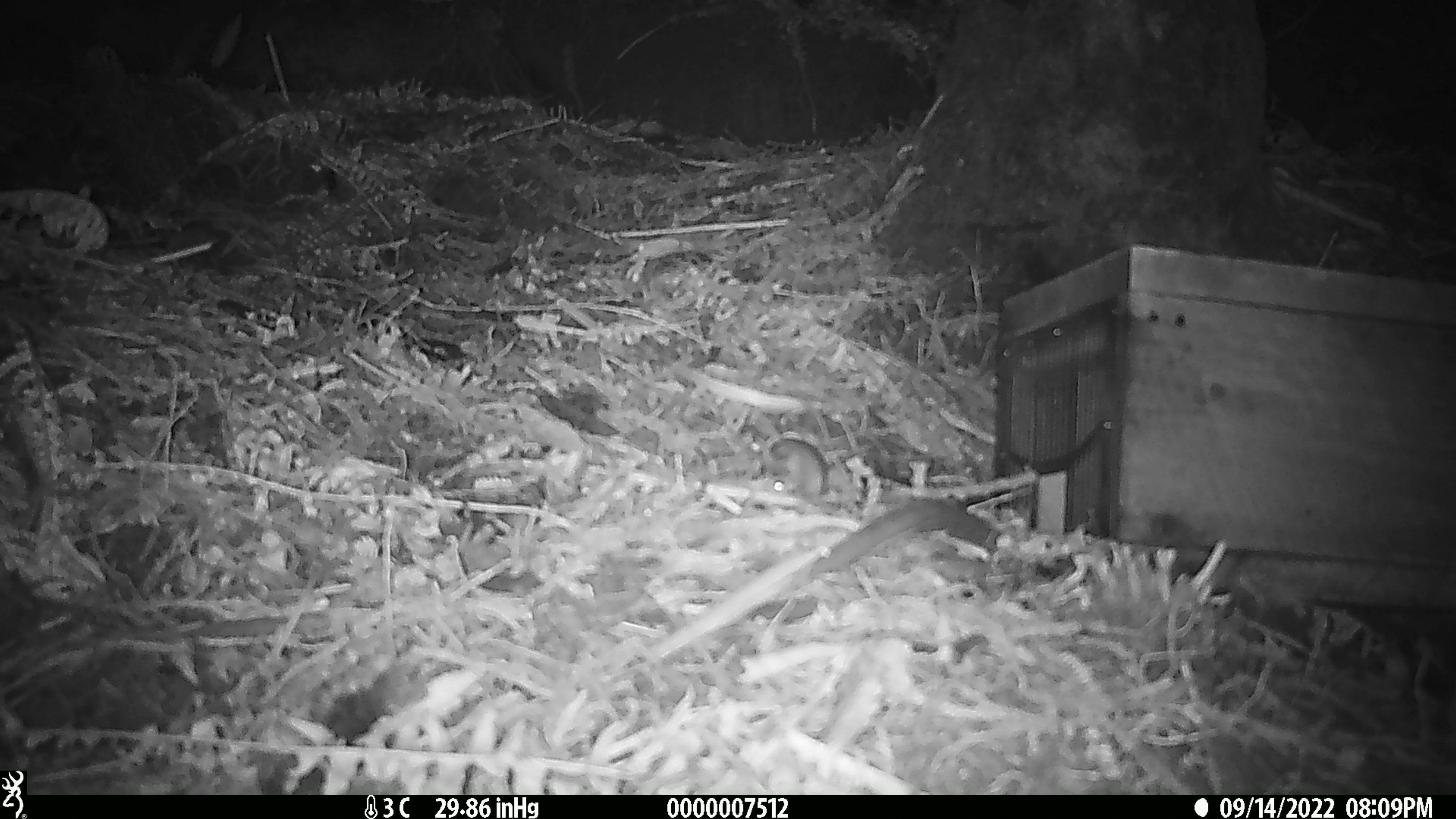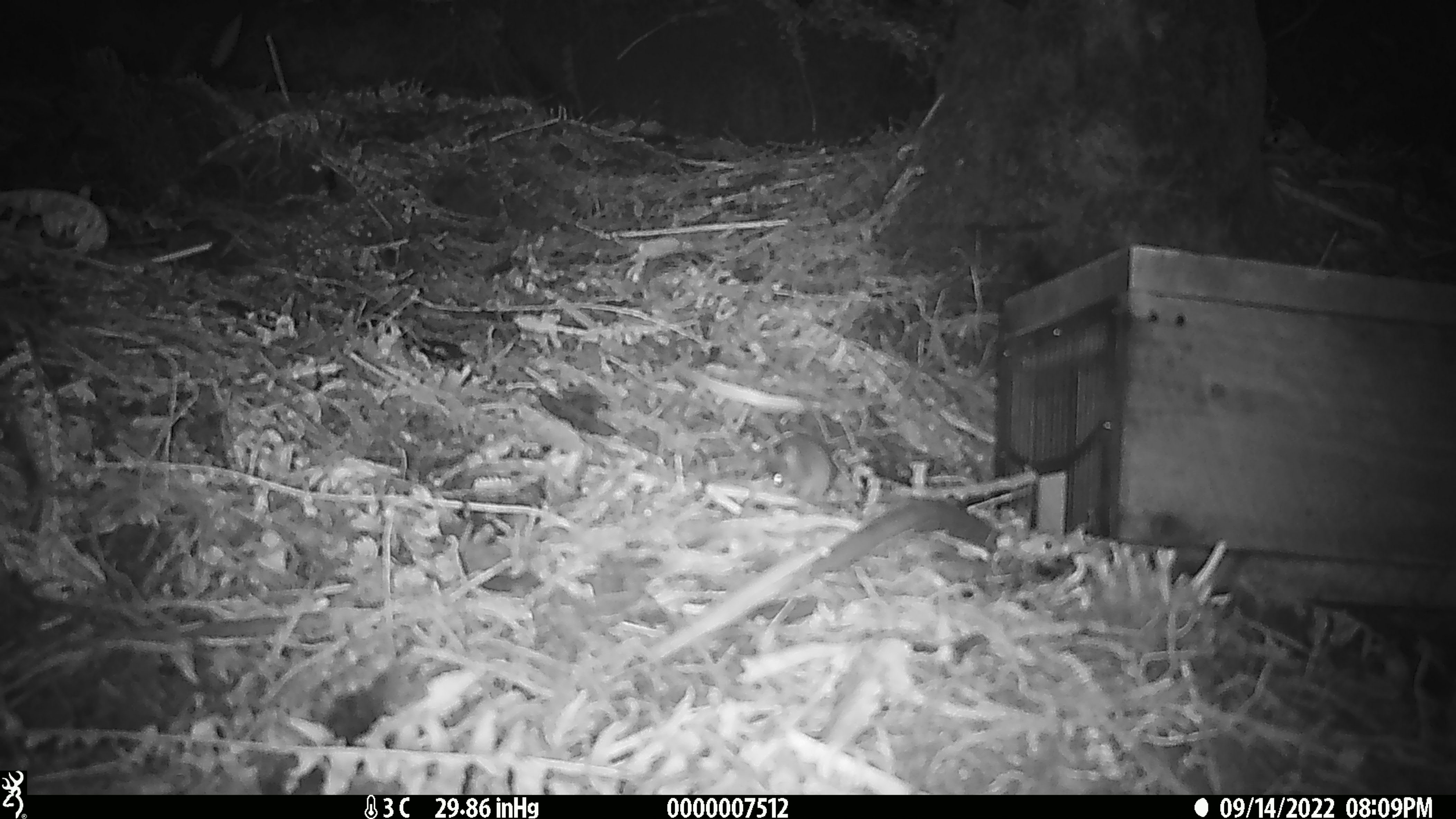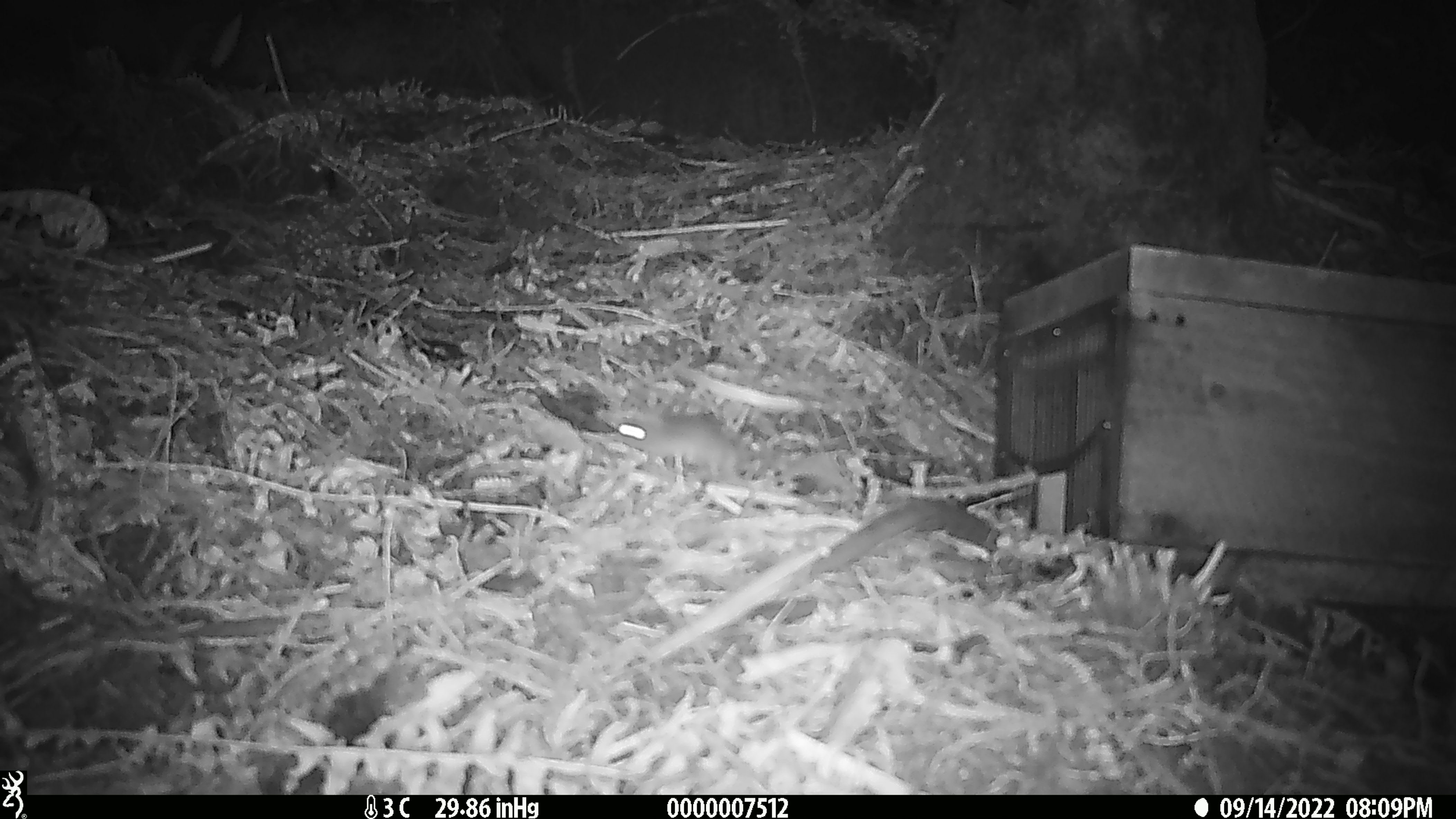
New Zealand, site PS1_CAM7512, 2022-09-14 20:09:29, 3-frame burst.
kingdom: Animalia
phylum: Chordata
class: Mammalia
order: Rodentia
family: Muridae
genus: Mus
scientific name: Mus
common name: mouse